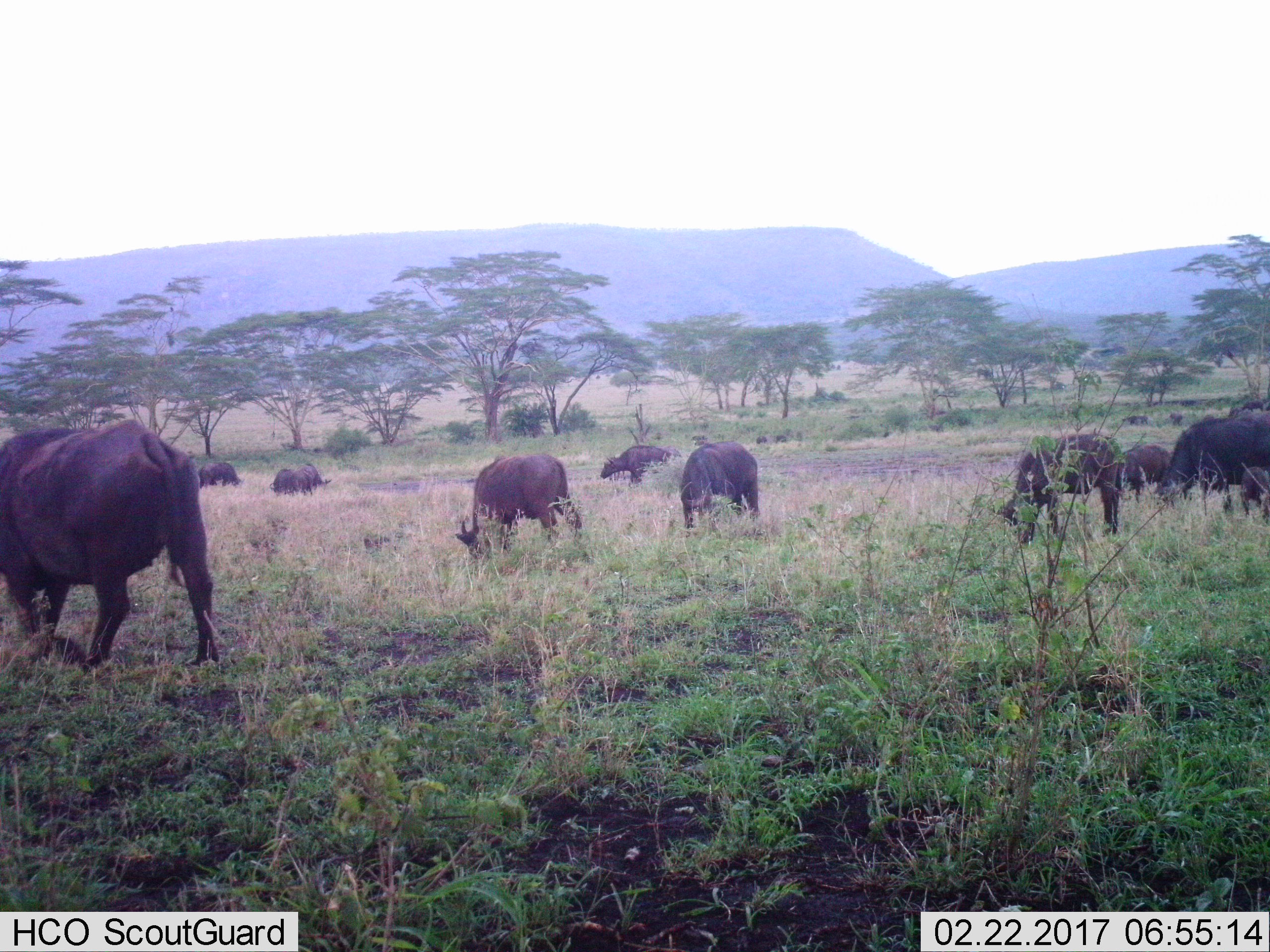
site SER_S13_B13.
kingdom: Animalia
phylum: Chordata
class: Mammalia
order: Artiodactyla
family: Bovidae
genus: Syncerus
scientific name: Syncerus caffer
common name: african buffalo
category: buffalo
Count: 10.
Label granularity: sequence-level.